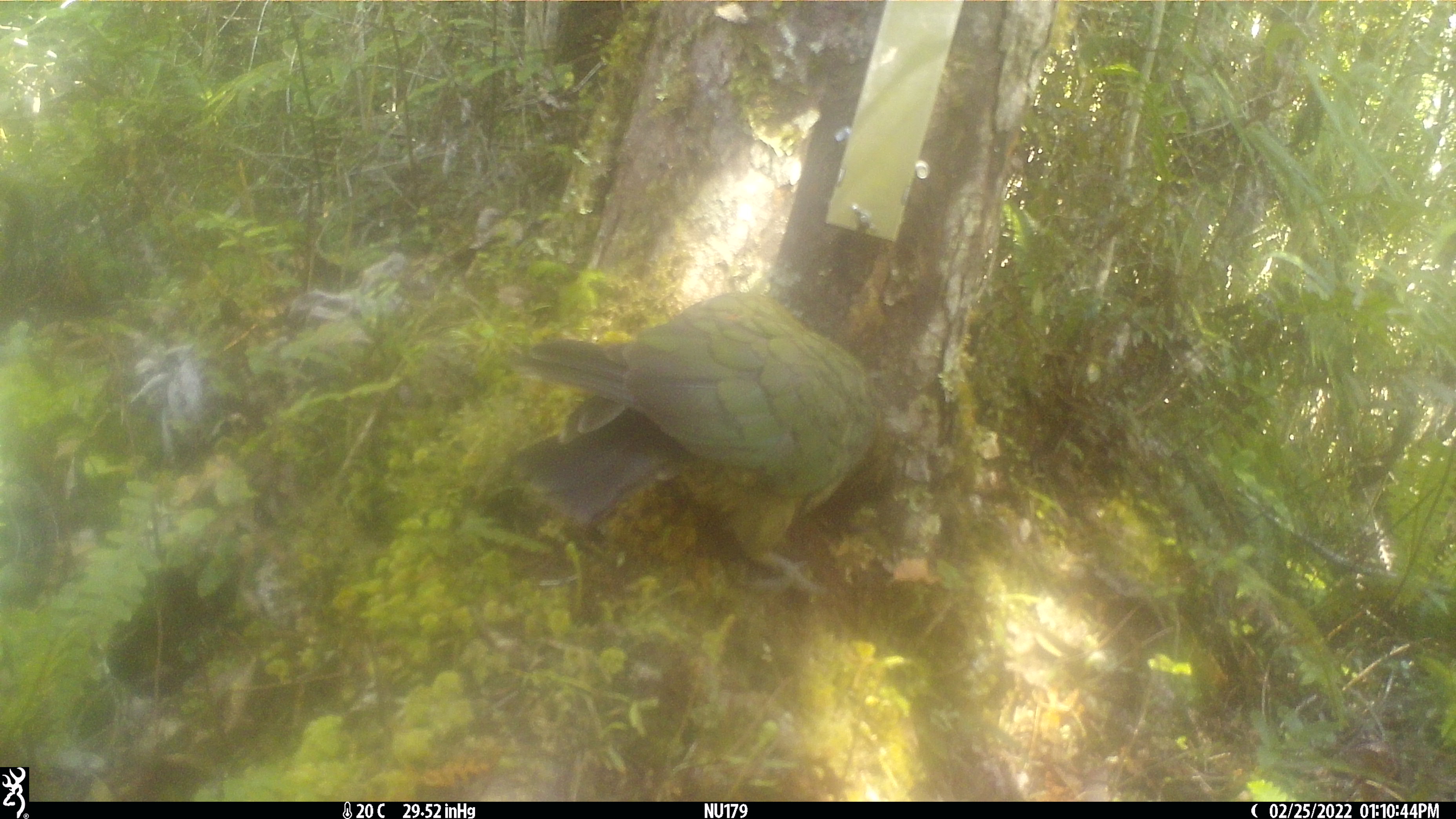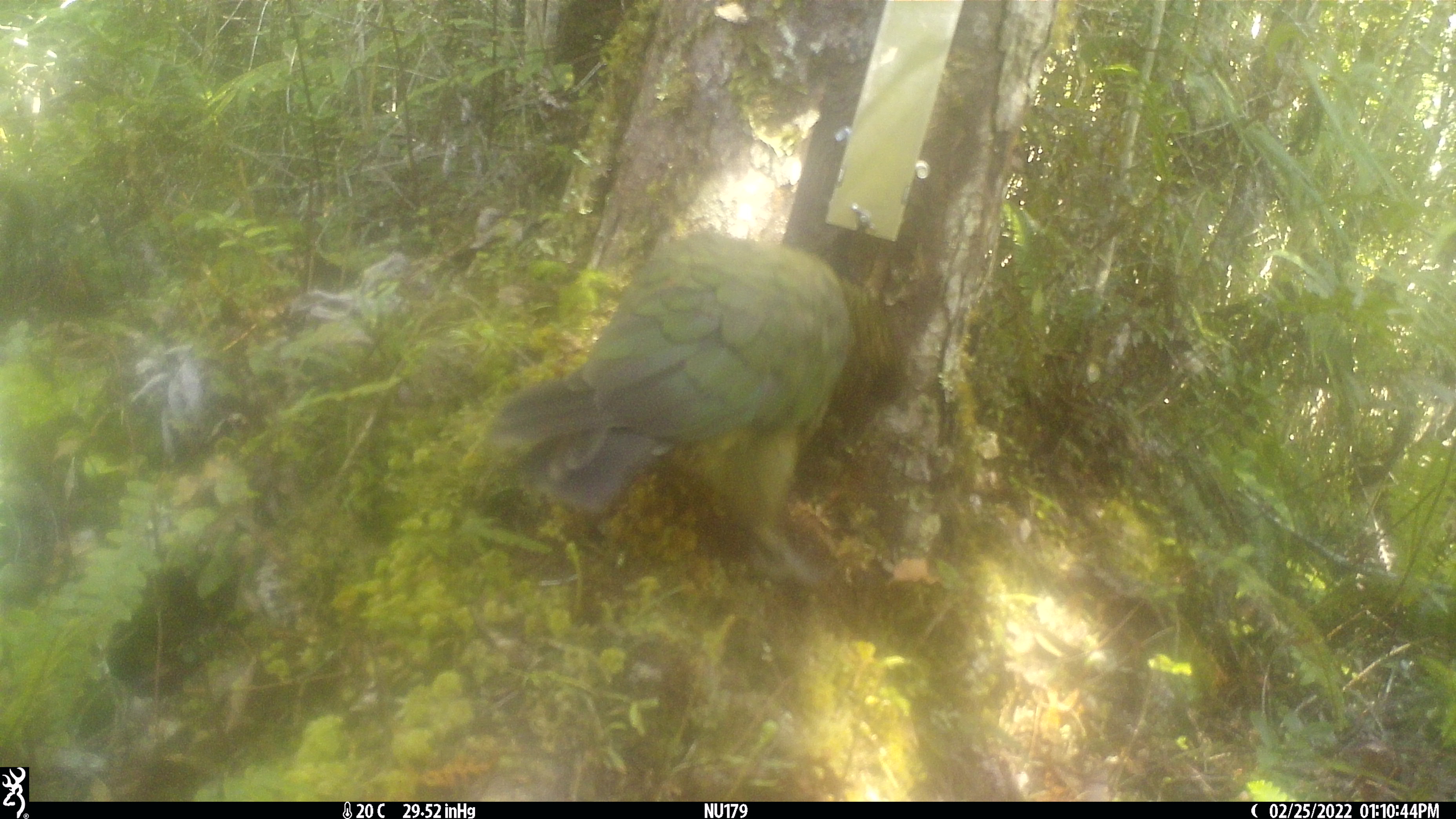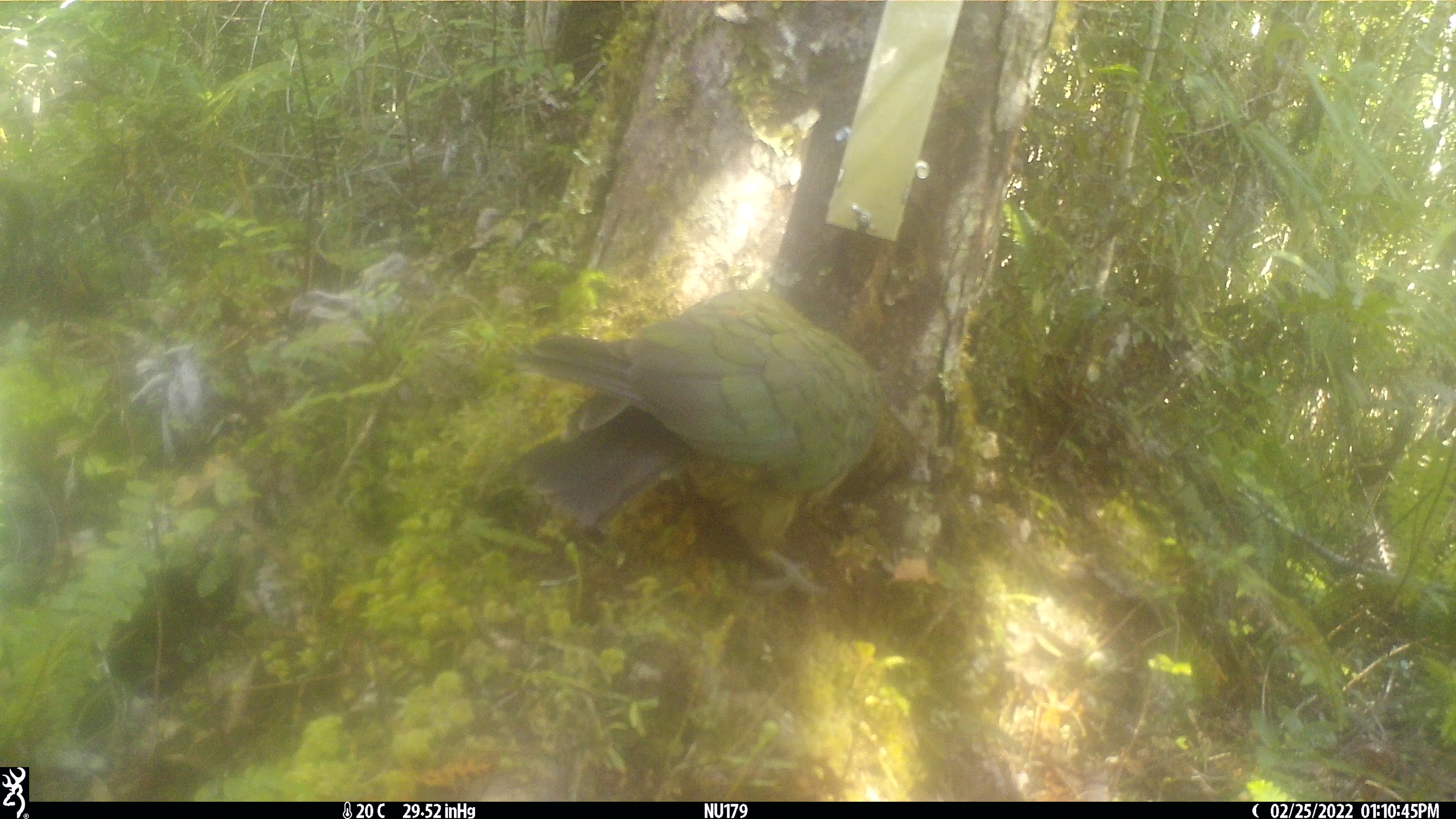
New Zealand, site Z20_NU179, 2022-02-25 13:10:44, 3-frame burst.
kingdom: Animalia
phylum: Chordata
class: Aves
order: Psittaciformes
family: Strigopidae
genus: Nestor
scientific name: Nestor notabilis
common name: kea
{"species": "kea (Nestor notabilis)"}